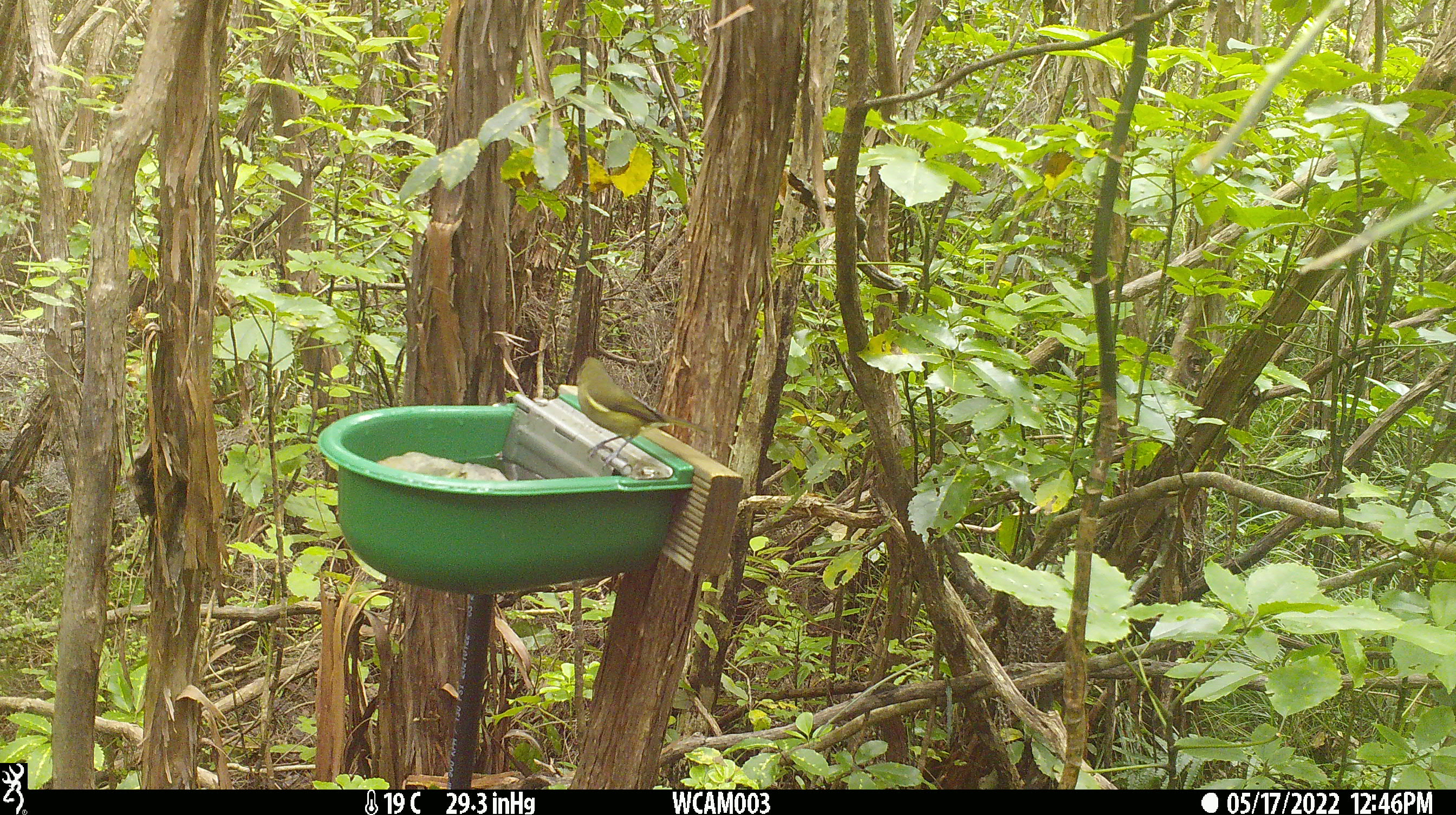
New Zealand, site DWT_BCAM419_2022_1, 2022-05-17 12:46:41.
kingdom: Animalia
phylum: Chordata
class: Aves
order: Passeriformes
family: Meliphagidae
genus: Anthornis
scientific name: Anthornis melanura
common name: new zealand bellbird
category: bellbird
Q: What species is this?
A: Bellbird (new zealand bellbird) (Anthornis melanura).